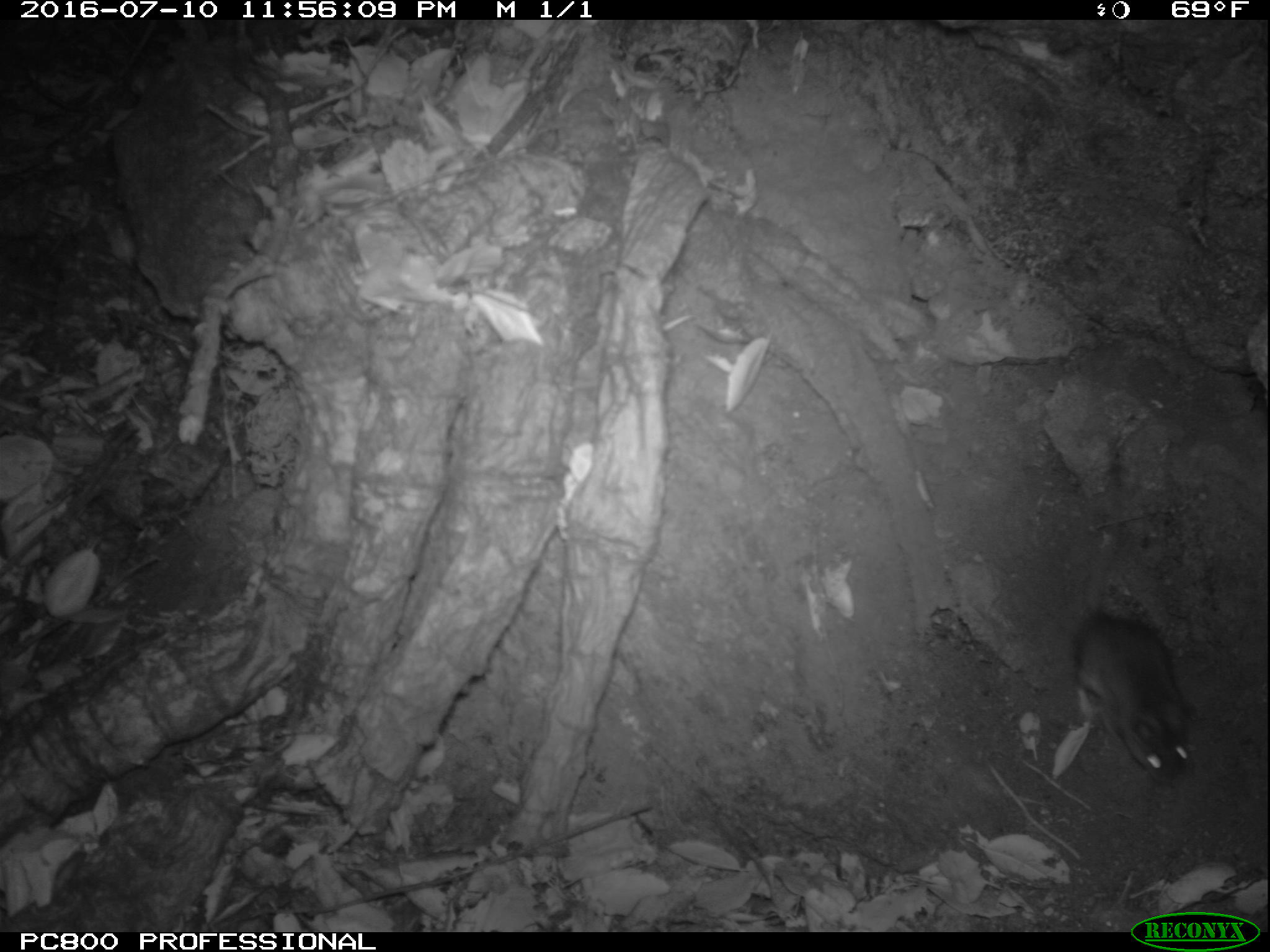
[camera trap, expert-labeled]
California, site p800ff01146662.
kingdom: Animalia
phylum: Chordata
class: Mammalia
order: Rodentia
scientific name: Rodentia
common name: rodent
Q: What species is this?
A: Rodent (Rodentia).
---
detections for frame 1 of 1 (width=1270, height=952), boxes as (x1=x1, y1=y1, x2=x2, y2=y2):
rodent: (x1=1070, y1=463, x2=1192, y2=785)